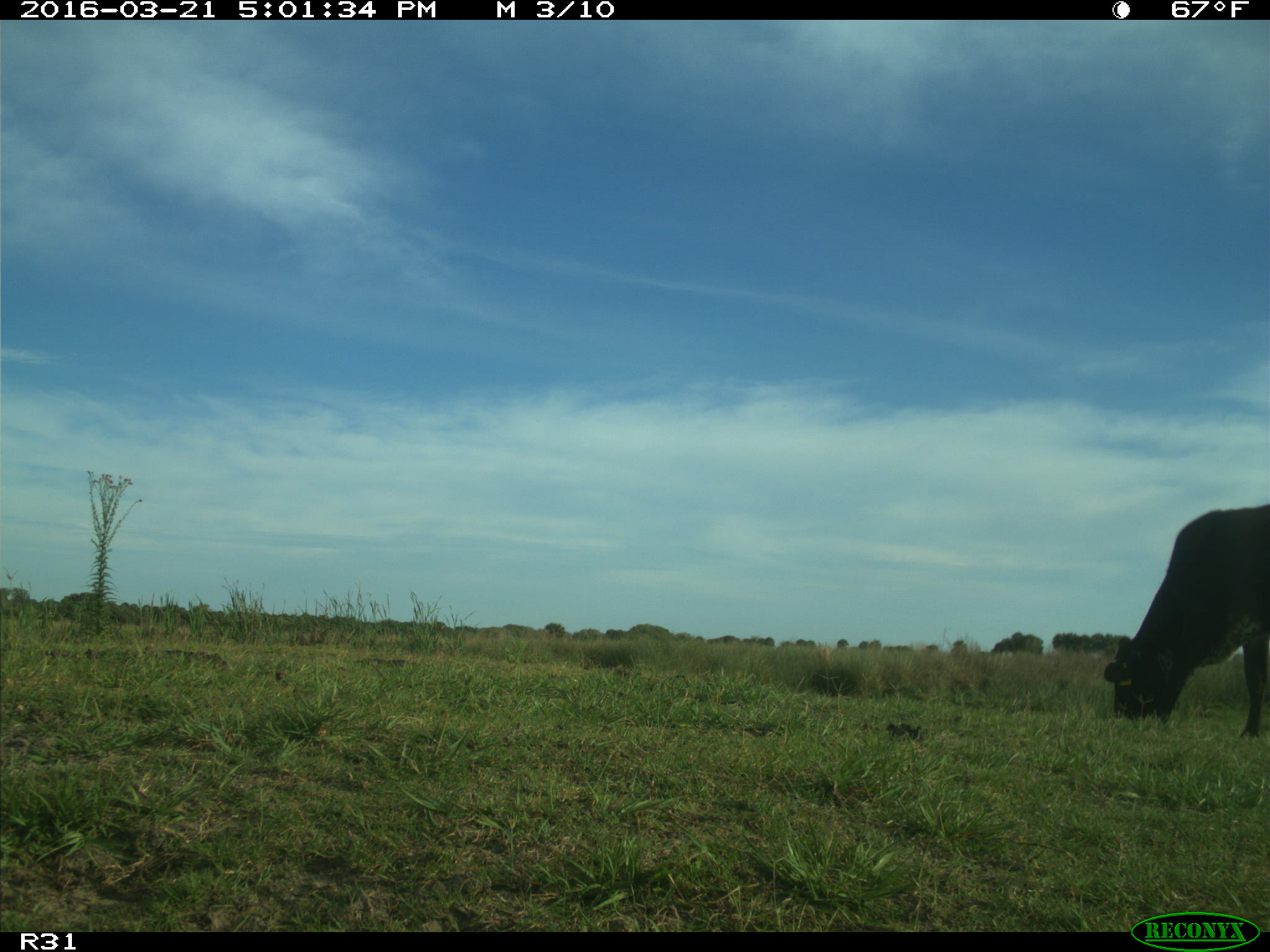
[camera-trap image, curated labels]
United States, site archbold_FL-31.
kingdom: Animalia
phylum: Chordata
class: Mammalia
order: Artiodactyla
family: Bovidae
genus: Bos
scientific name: Bos taurus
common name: domestic cow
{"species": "Bos taurus (domestic cow)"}